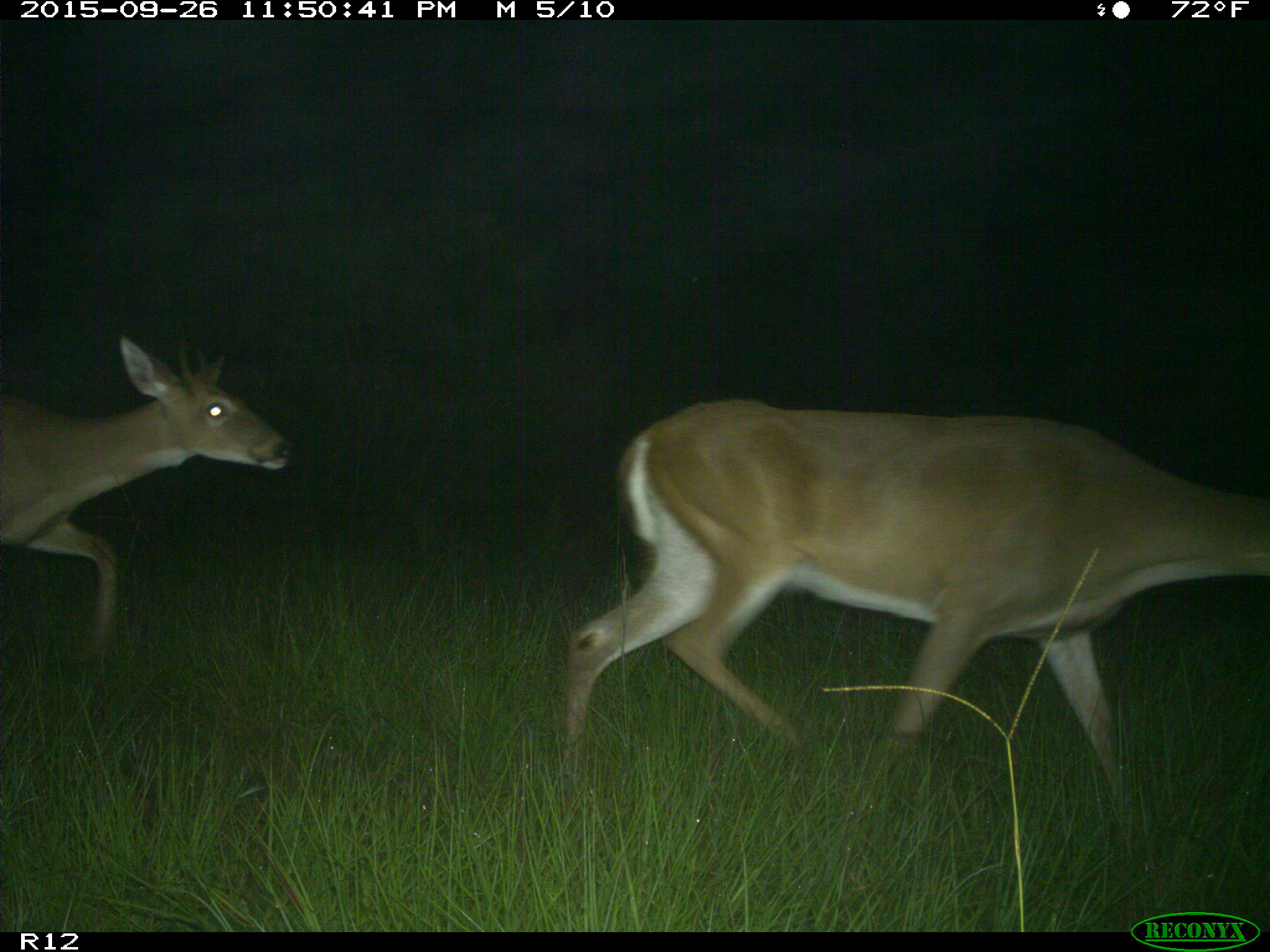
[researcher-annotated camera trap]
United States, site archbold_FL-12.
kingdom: Animalia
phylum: Chordata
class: Mammalia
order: Artiodactyla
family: Cervidae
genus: Odocoileus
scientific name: Odocoileus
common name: deer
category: unidentified deer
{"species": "unidentified deer (deer) (Odocoileus)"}